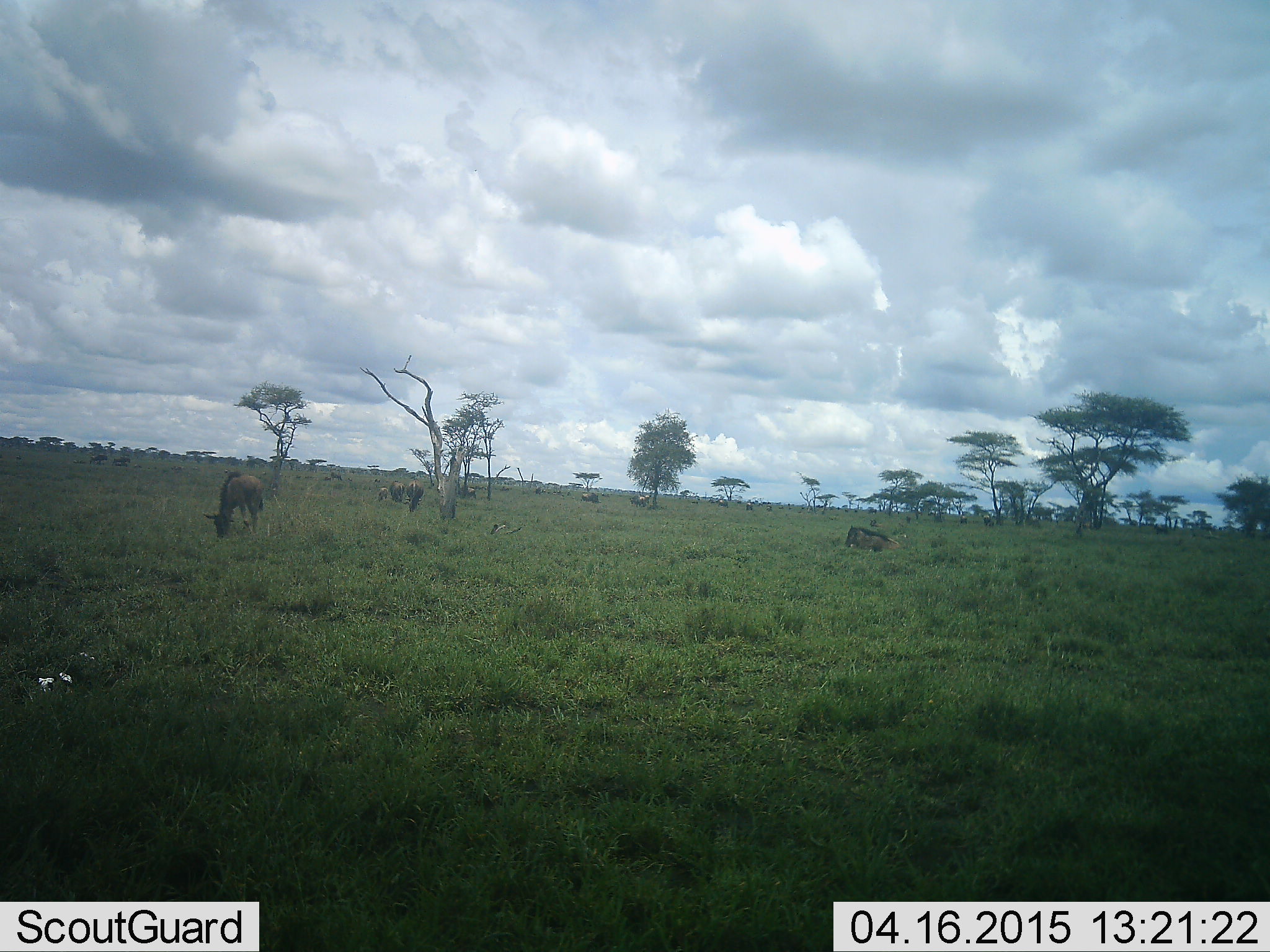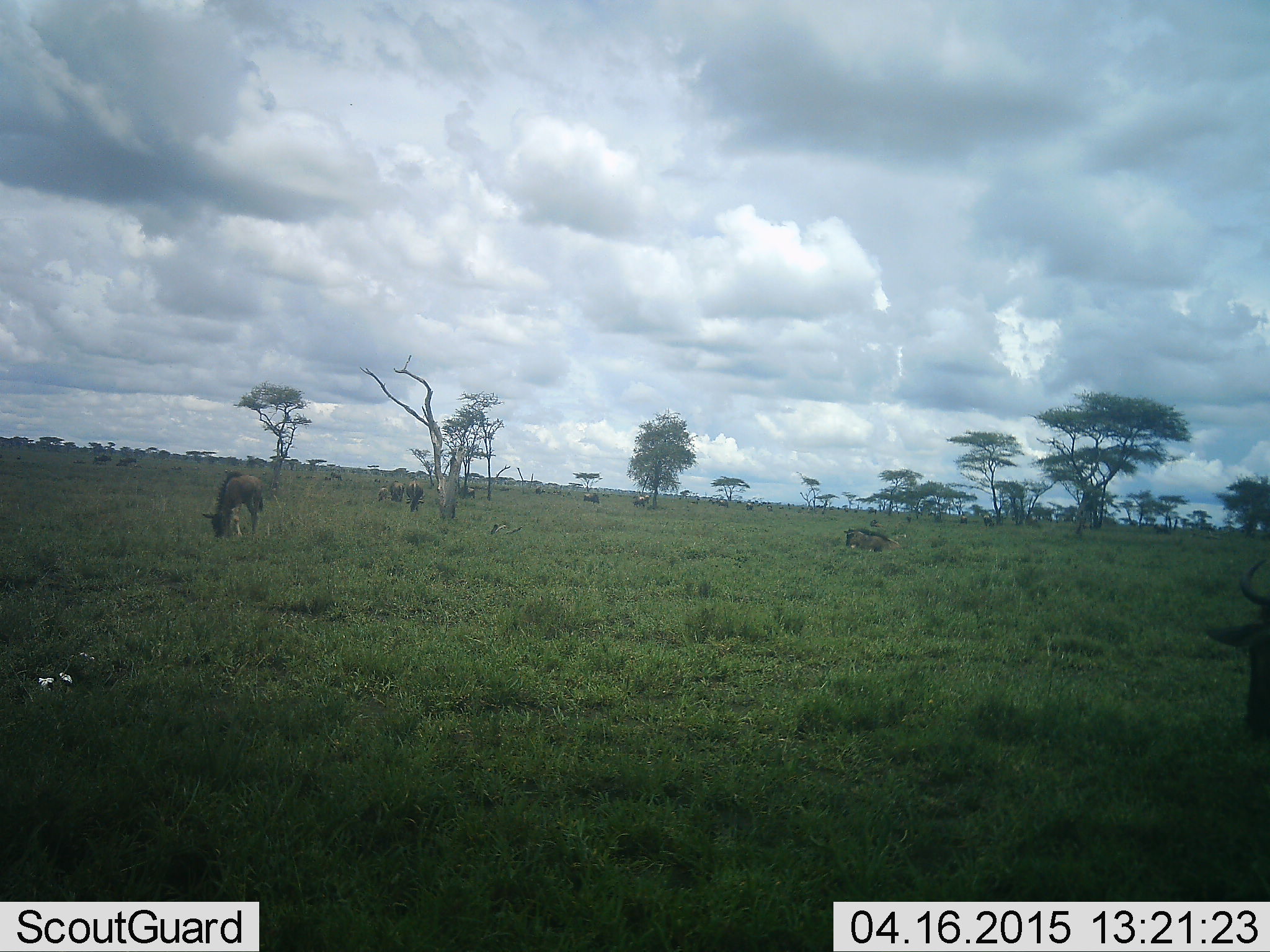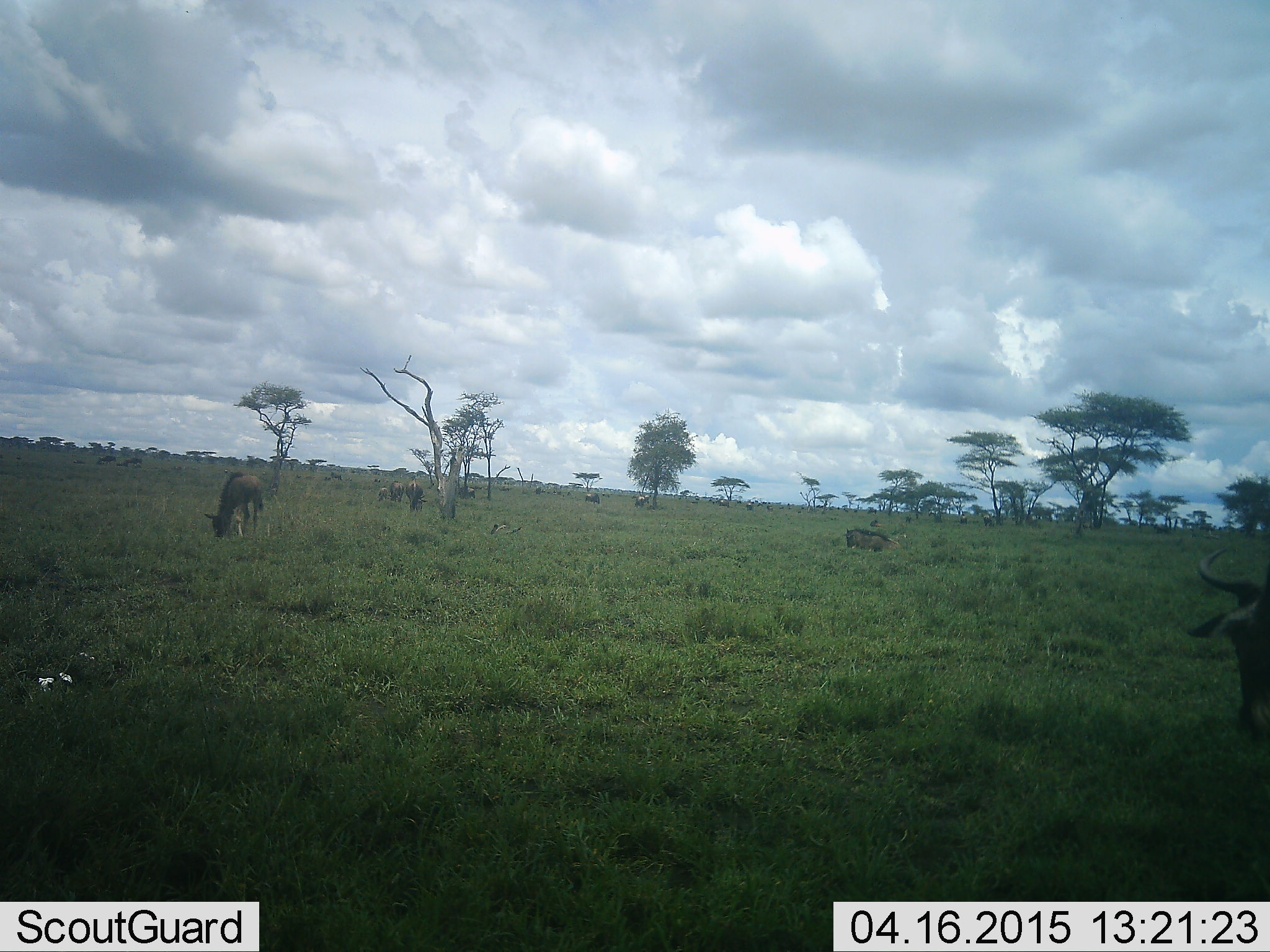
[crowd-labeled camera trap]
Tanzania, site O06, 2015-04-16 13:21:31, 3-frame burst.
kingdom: Animalia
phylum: Chordata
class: Mammalia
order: Artiodactyla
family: Bovidae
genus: Connochaetes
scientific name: Connochaetes taurinus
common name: blue wildebeest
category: wildebeest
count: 11-50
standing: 58%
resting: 33%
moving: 42%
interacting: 8%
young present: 25%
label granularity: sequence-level